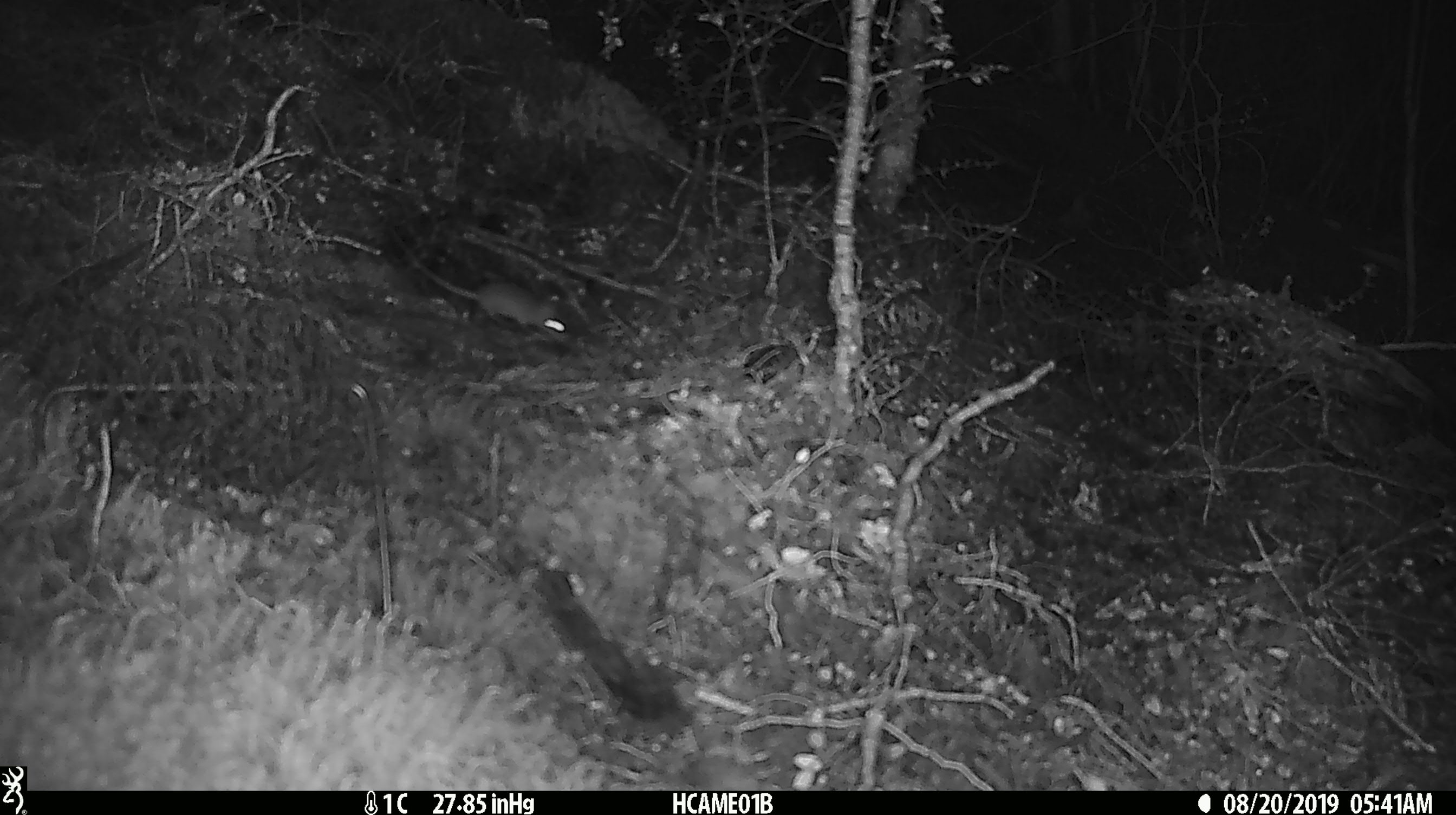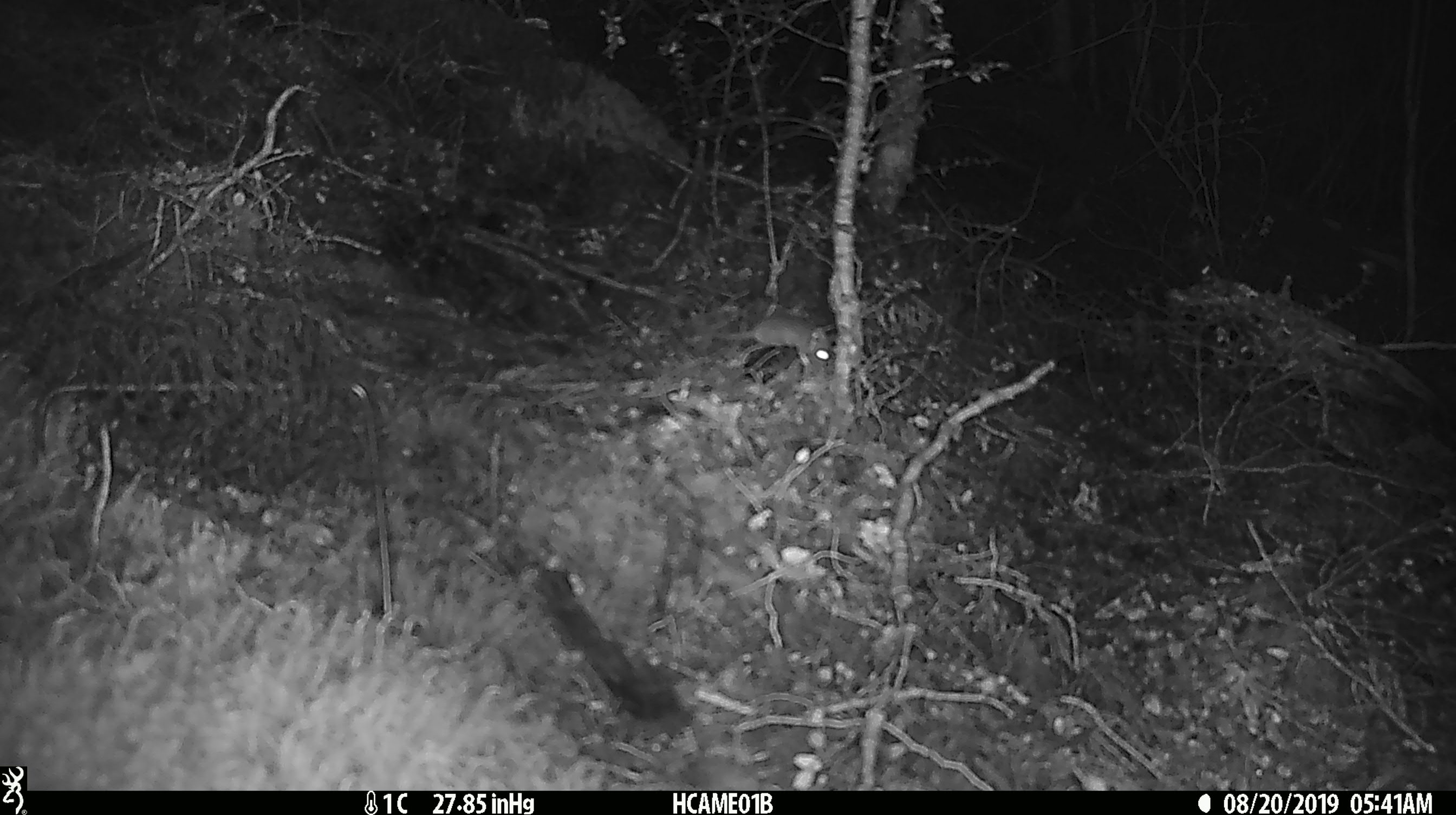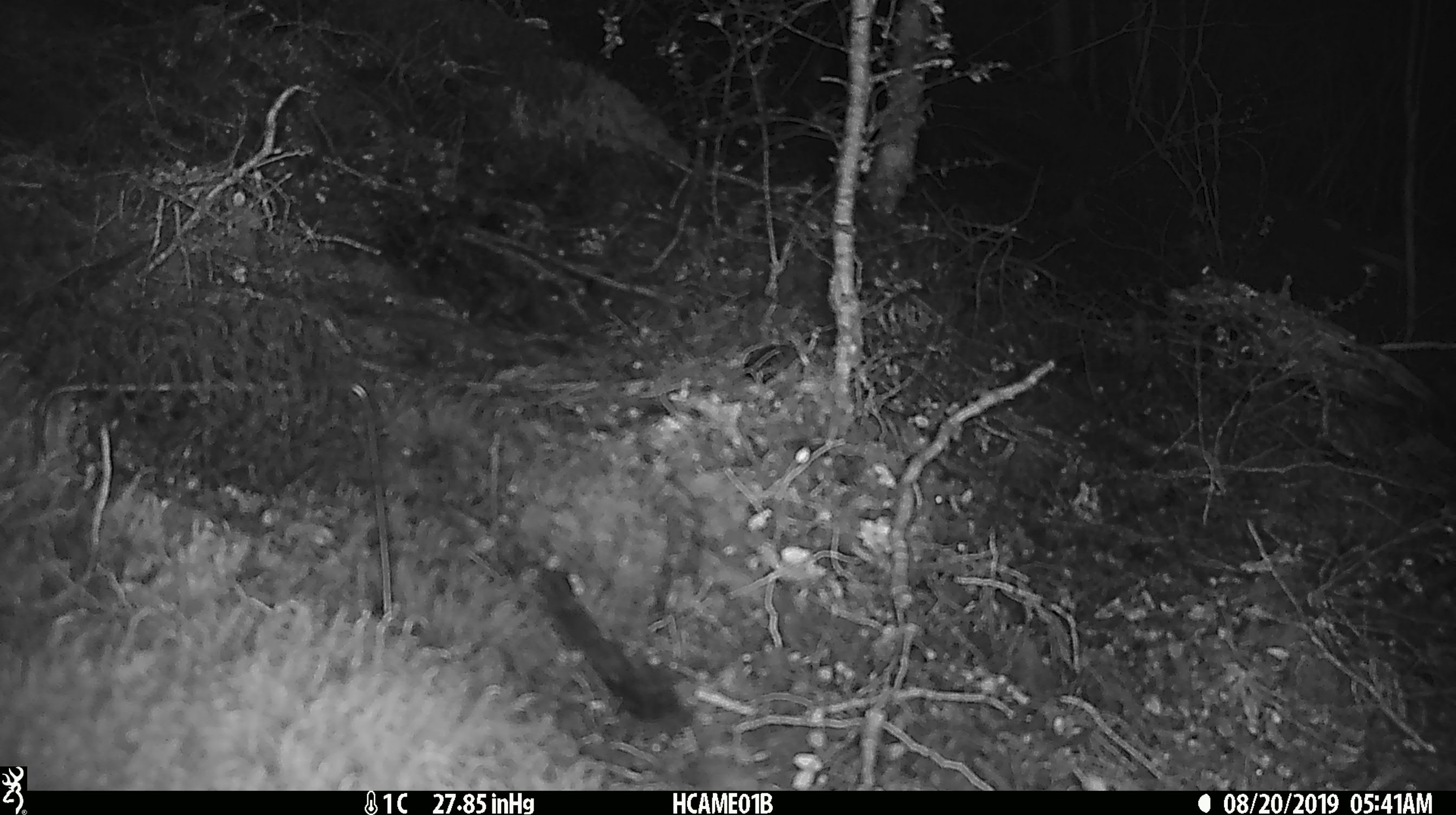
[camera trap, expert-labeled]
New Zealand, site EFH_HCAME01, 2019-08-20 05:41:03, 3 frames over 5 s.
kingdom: Animalia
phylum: Chordata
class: Mammalia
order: Rodentia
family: Muridae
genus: Mus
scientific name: Mus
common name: mouse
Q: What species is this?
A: Mouse (Mus).